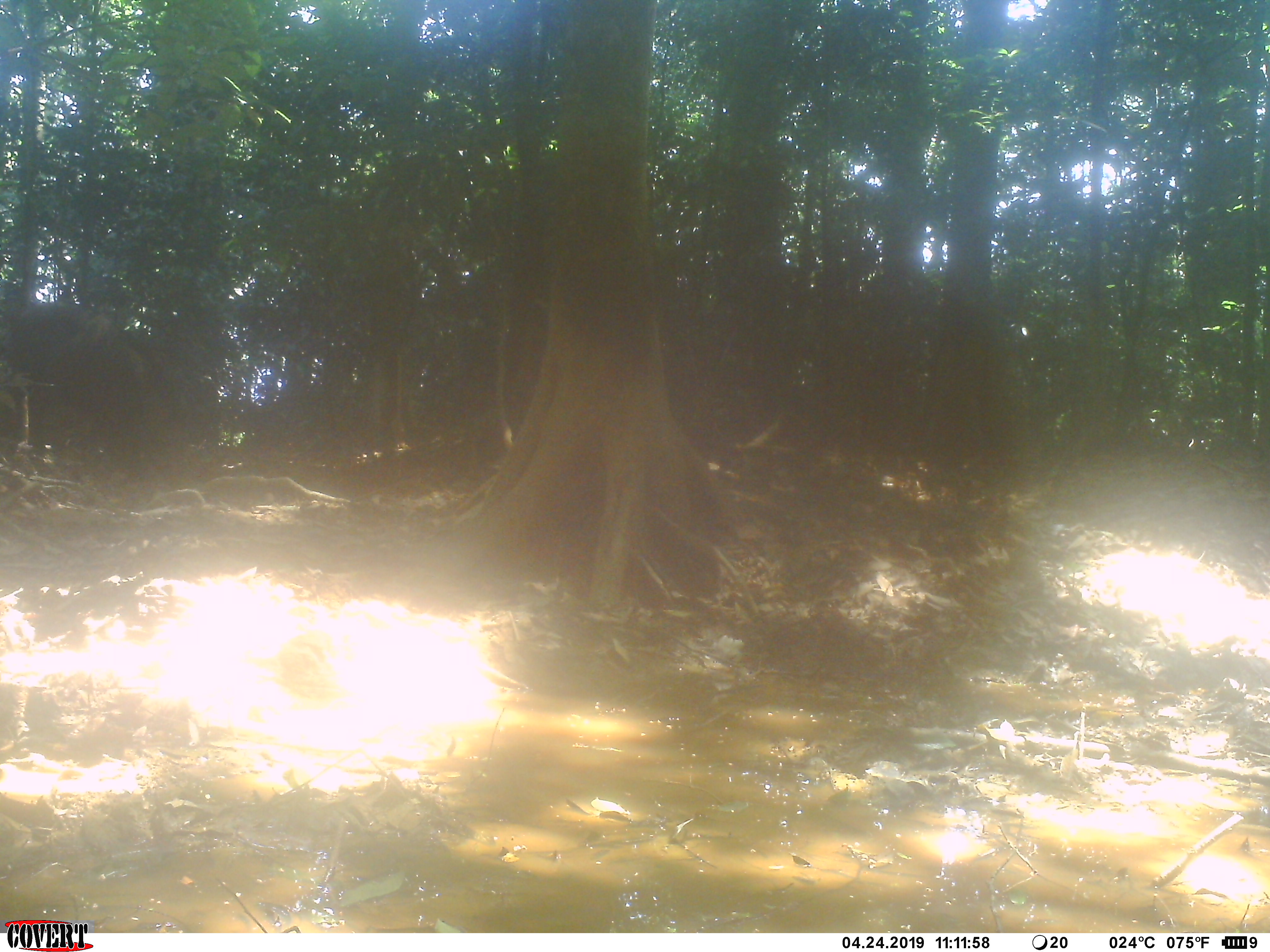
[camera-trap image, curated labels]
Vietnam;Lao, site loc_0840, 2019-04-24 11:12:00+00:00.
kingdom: Animalia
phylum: Chordata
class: Mammalia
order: Artiodactyla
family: Suidae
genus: Sus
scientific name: Sus scrofa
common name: eurasian wild pig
Eurasian wild pig (Sus scrofa). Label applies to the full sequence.